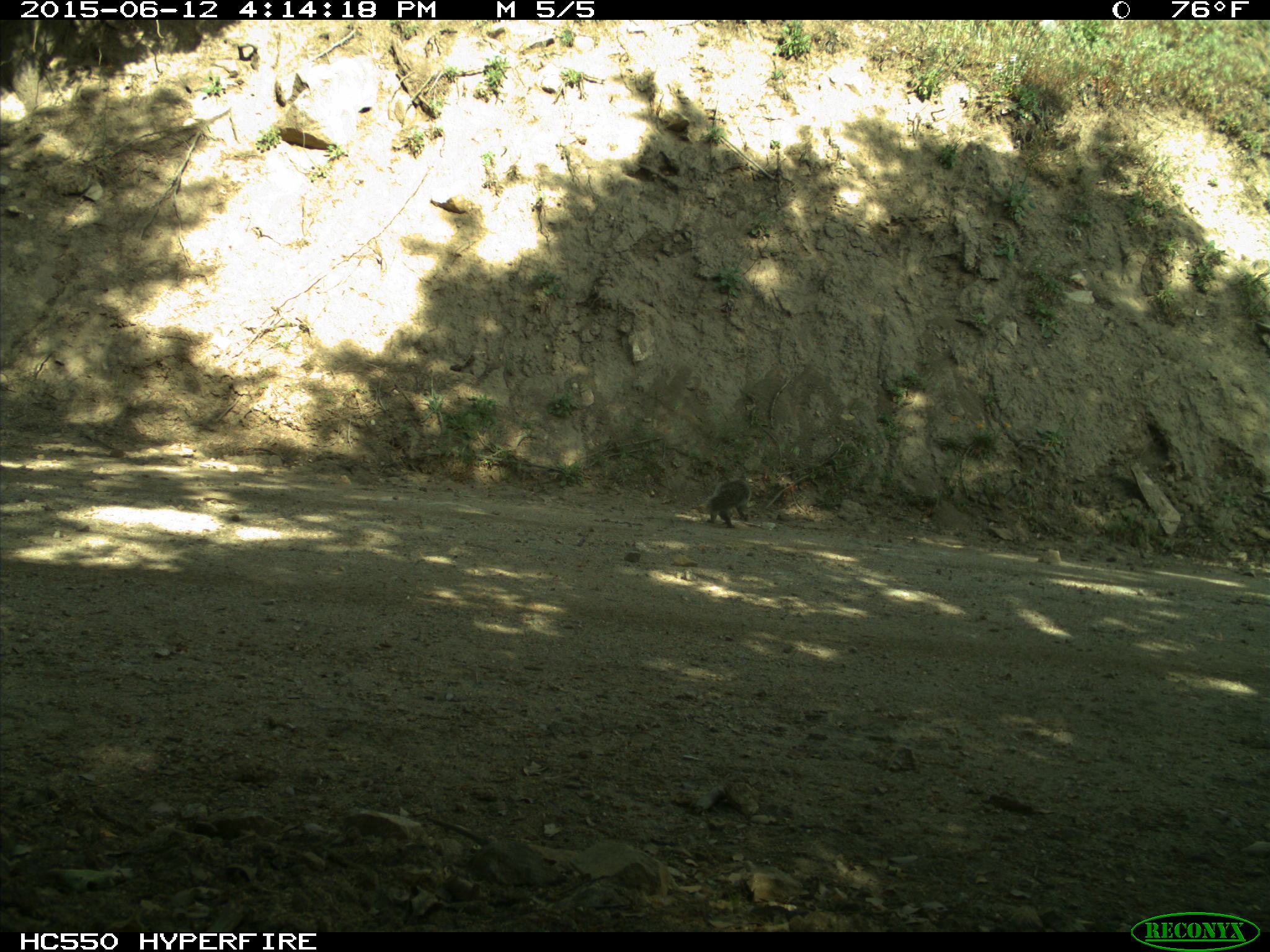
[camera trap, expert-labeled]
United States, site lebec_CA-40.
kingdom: Animalia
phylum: Chordata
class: Mammalia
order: Rodentia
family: Sciuridae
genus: Sciurus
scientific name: Sciurus carolinensis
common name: eastern gray squirrel